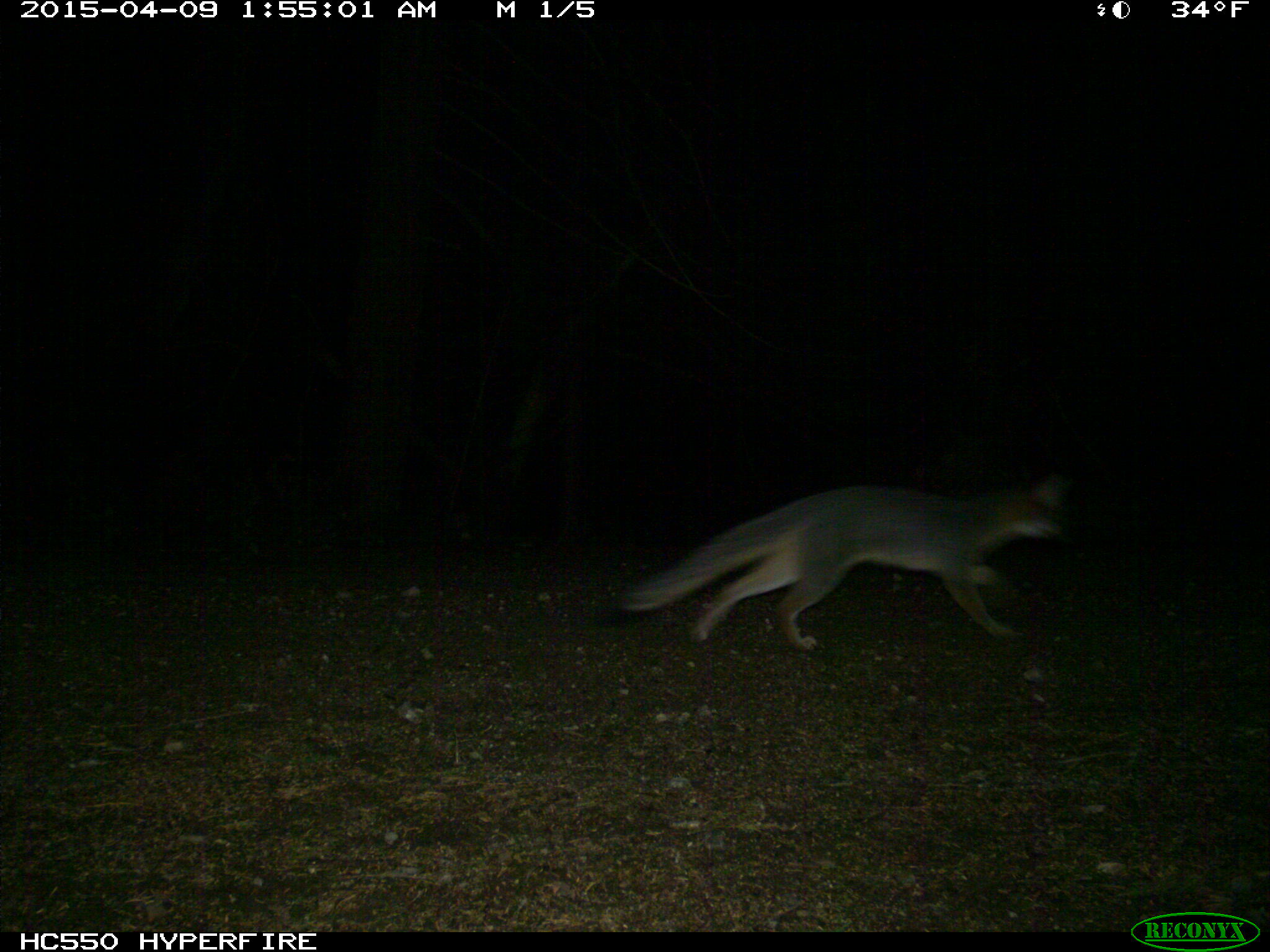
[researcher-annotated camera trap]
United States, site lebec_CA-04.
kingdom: Animalia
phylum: Chordata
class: Mammalia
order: Carnivora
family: Canidae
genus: Urocyon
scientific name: Urocyon cinereoargenteus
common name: gray fox